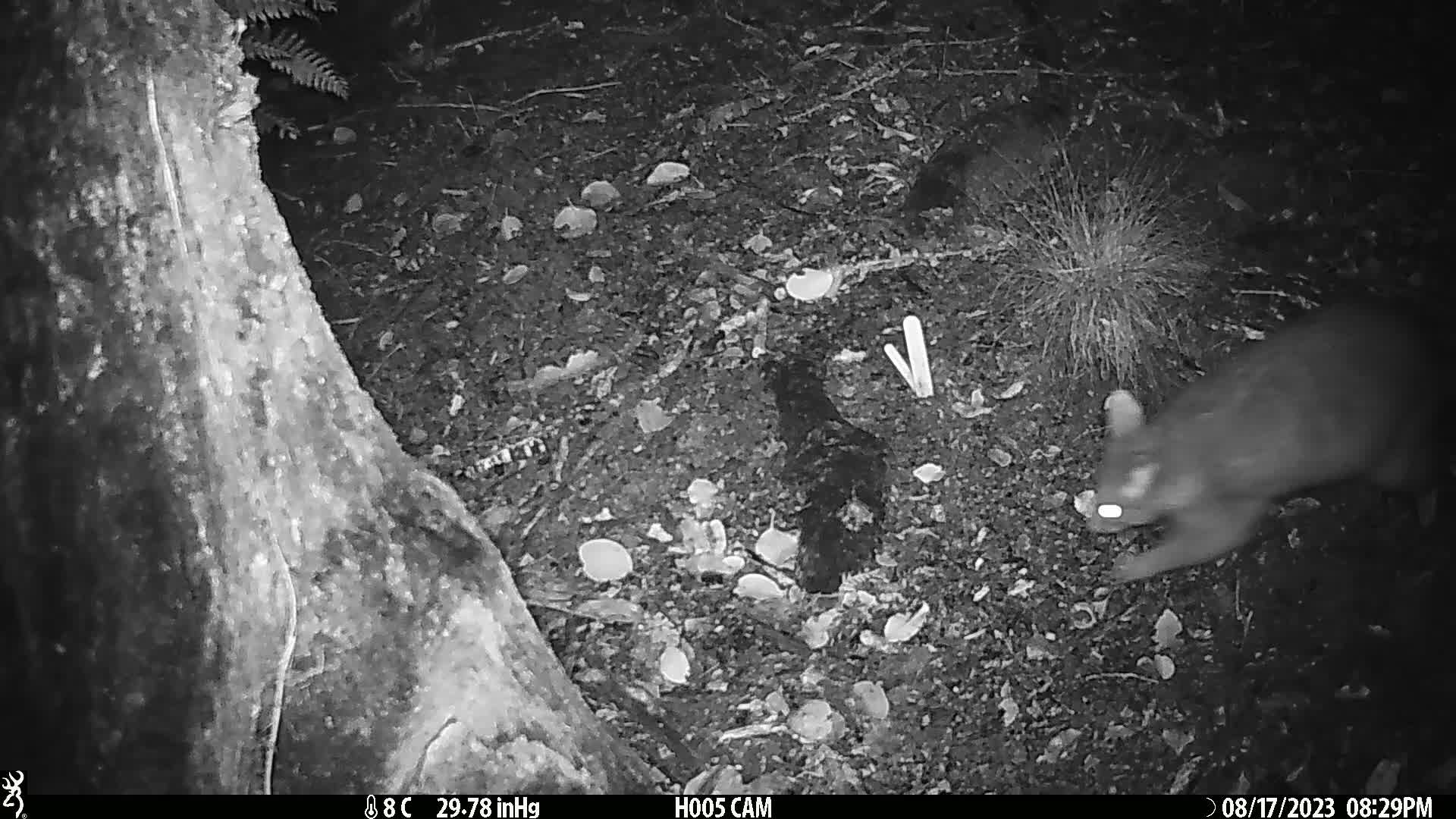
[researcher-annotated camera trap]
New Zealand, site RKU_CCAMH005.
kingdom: Animalia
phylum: Chordata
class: Mammalia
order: Diprotodontia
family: Phalangeridae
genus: Trichosurus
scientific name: Trichosurus vulpecula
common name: common brushtail possum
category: possum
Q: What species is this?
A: Possum (common brushtail possum) (Trichosurus vulpecula).